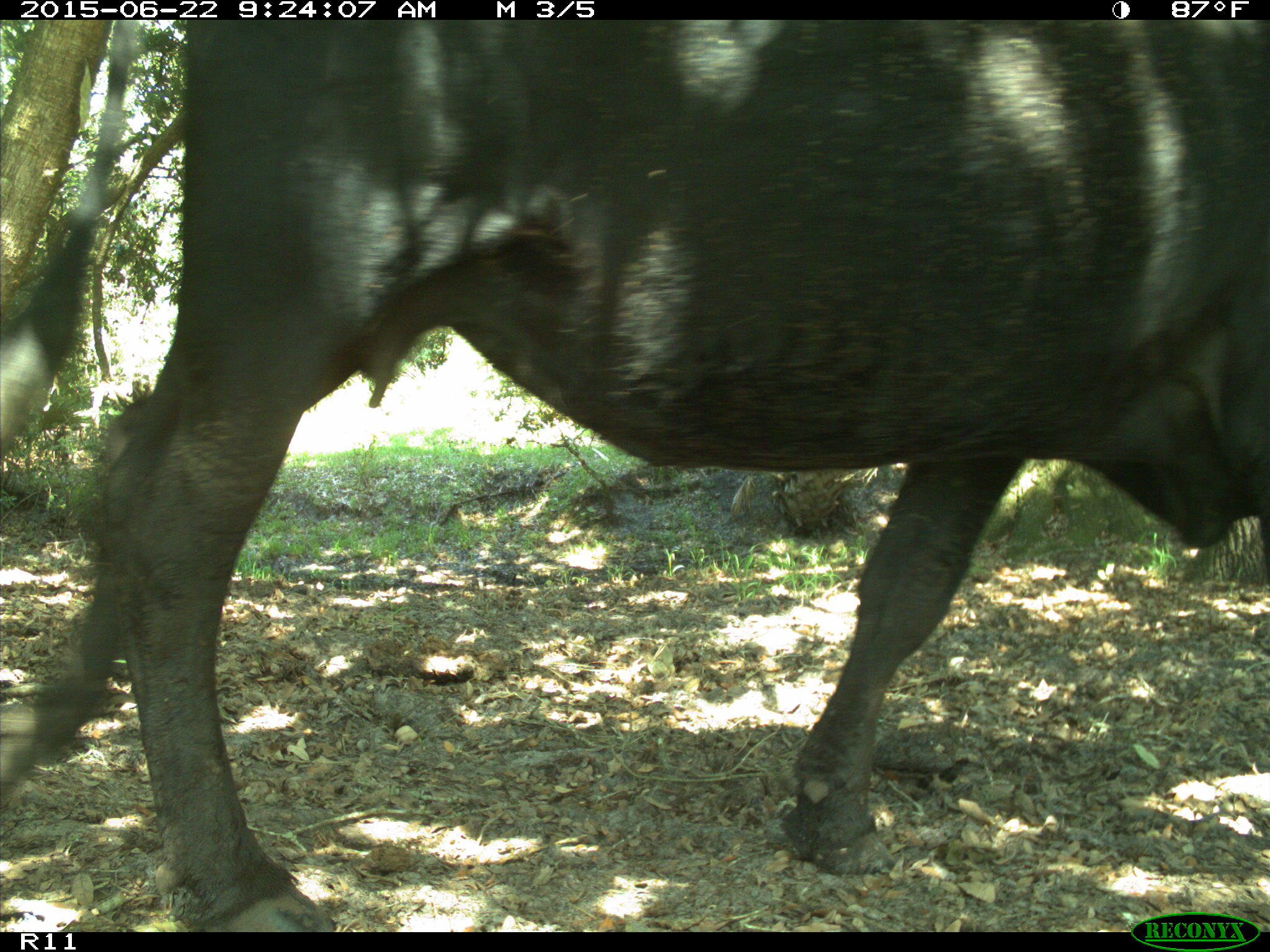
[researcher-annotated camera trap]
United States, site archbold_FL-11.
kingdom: Animalia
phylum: Chordata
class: Mammalia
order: Artiodactyla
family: Bovidae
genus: Bos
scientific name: Bos taurus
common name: domestic cow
Bos taurus (domestic cow).